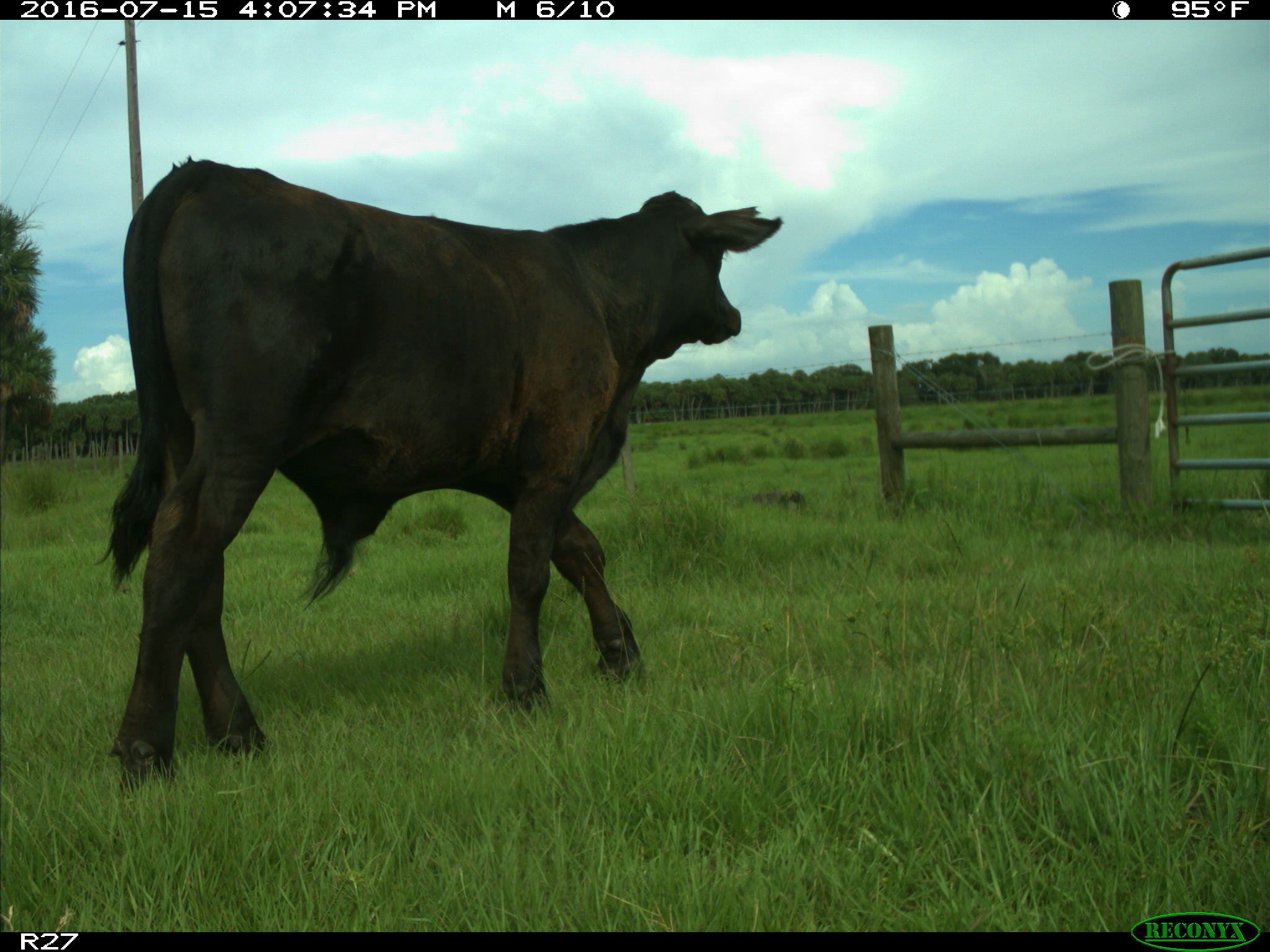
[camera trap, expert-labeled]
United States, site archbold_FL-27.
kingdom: Animalia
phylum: Chordata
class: Mammalia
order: Artiodactyla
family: Bovidae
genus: Bos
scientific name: Bos taurus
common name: domestic cow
Bos taurus (domestic cow).